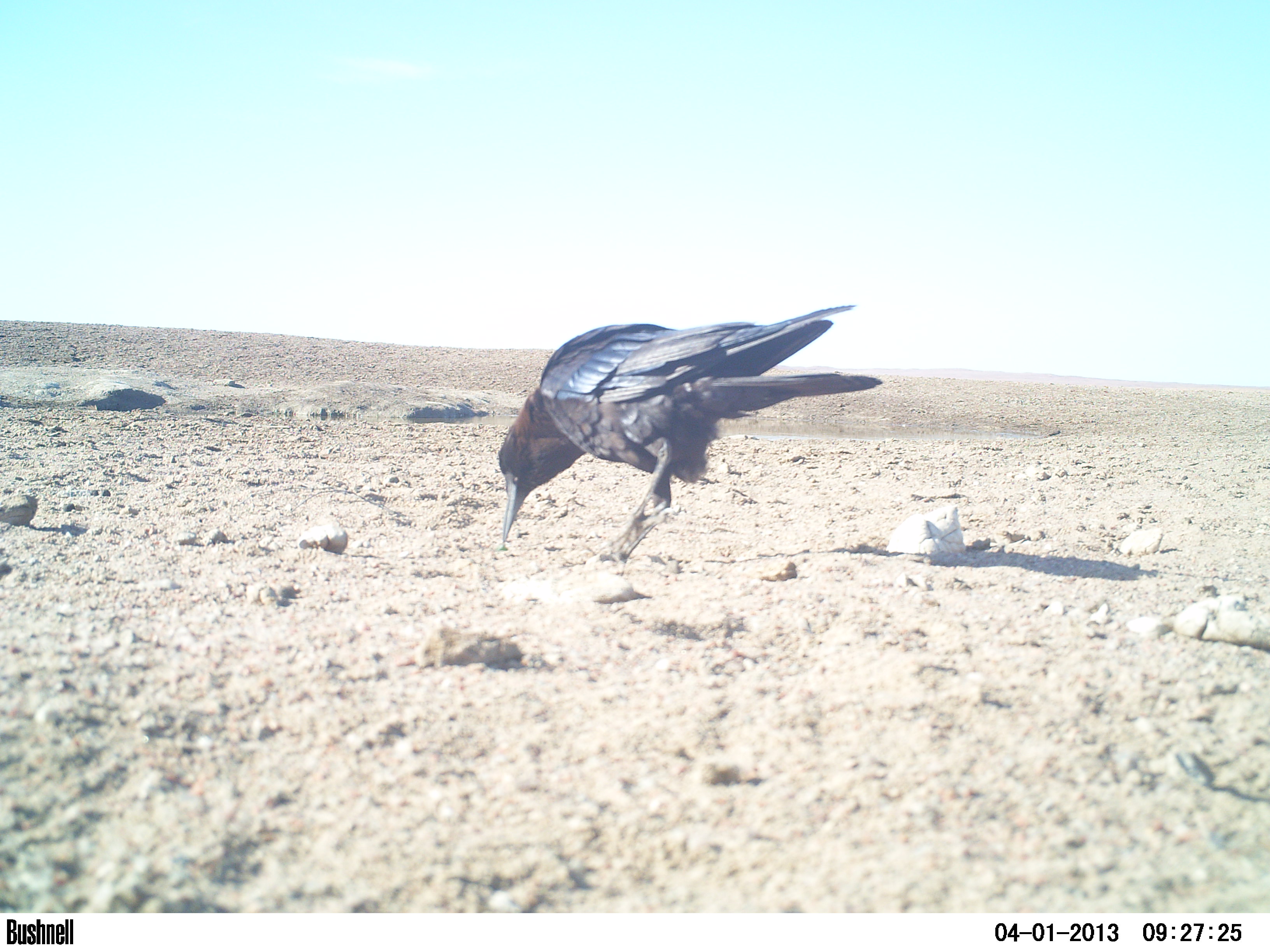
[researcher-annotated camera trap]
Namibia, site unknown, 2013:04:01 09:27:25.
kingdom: Animalia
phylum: Chordata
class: Aves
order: Passeriformes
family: Corvidae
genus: Corvus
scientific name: Corvus capensis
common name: cape crow